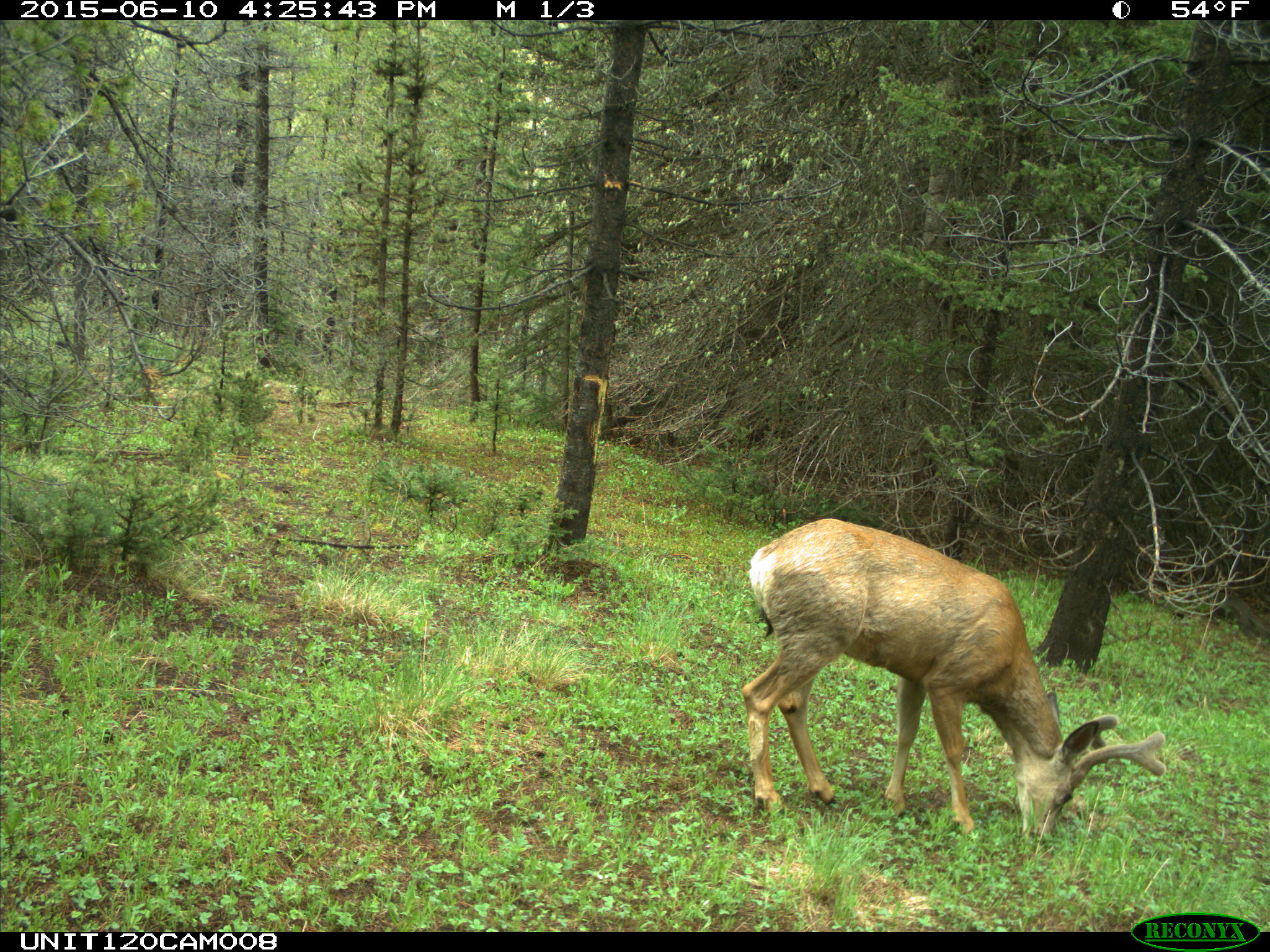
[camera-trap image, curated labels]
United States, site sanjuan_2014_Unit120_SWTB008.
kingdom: Animalia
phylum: Chordata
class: Mammalia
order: Artiodactyla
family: Cervidae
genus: Odocoileus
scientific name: Odocoileus hemionus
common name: mule deer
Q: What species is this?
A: Odocoileus hemionus (mule deer).